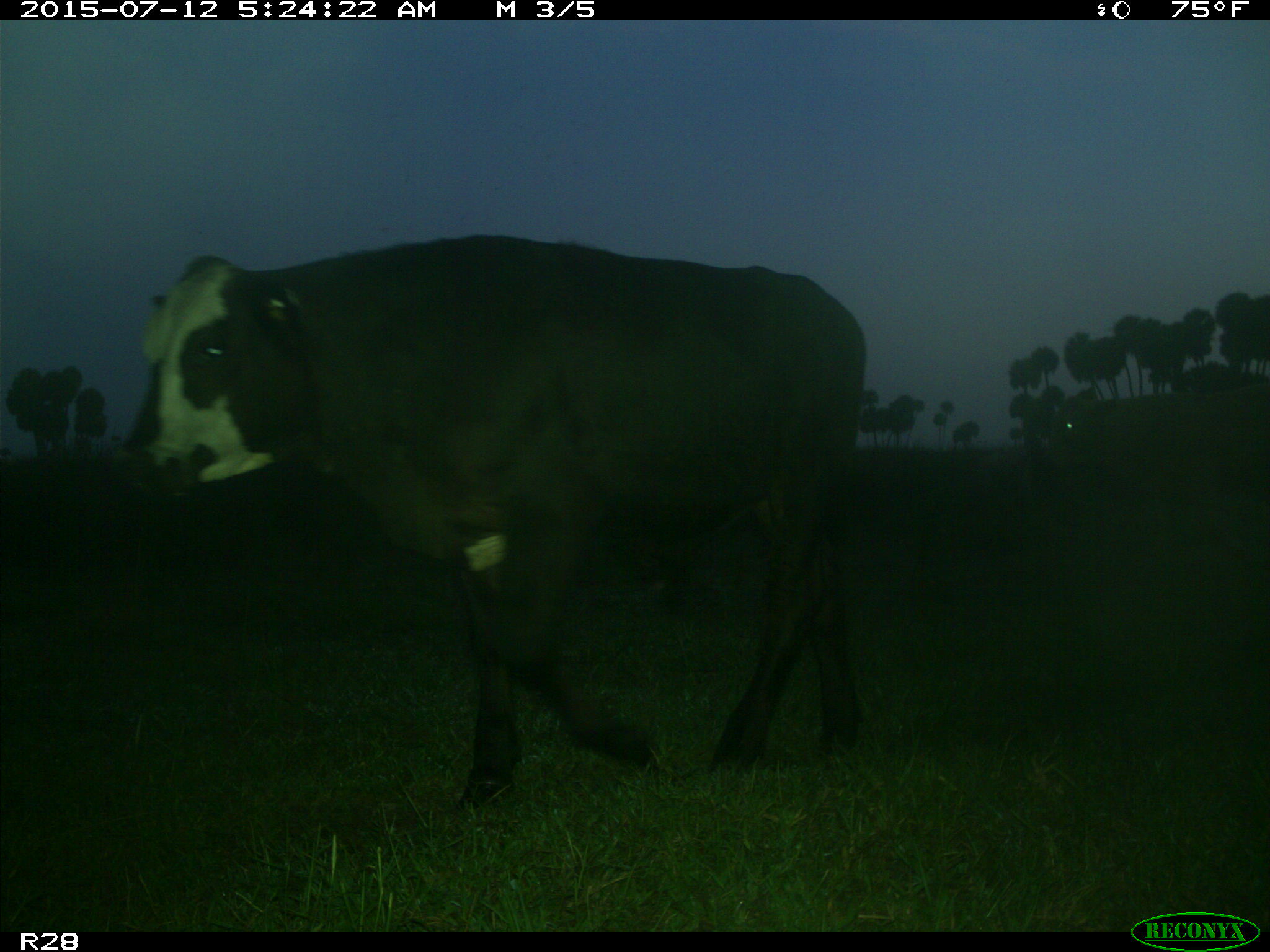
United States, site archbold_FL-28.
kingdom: Animalia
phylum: Chordata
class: Mammalia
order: Artiodactyla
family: Bovidae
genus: Bos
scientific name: Bos taurus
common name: domestic cow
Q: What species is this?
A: Bos taurus (domestic cow).